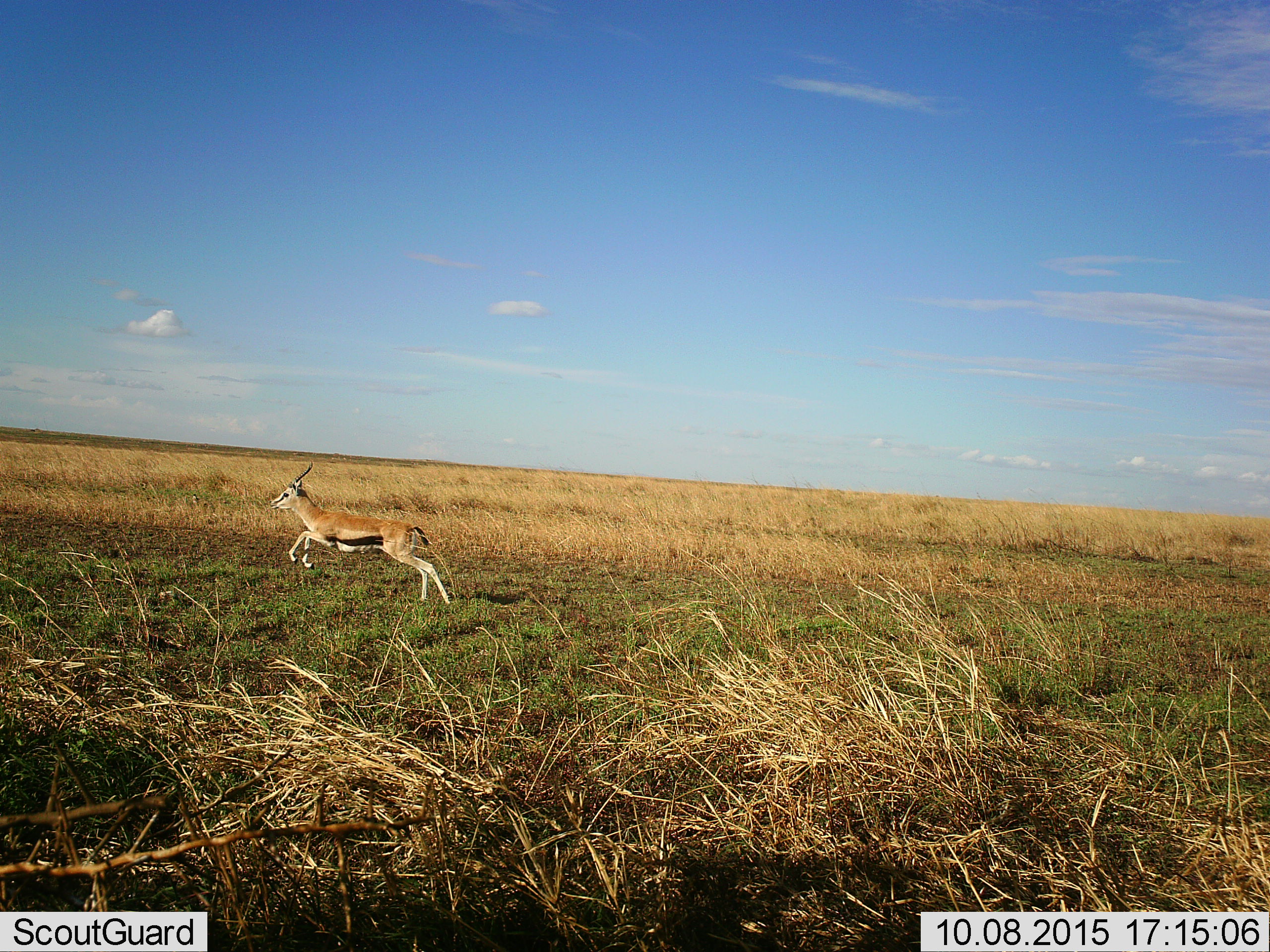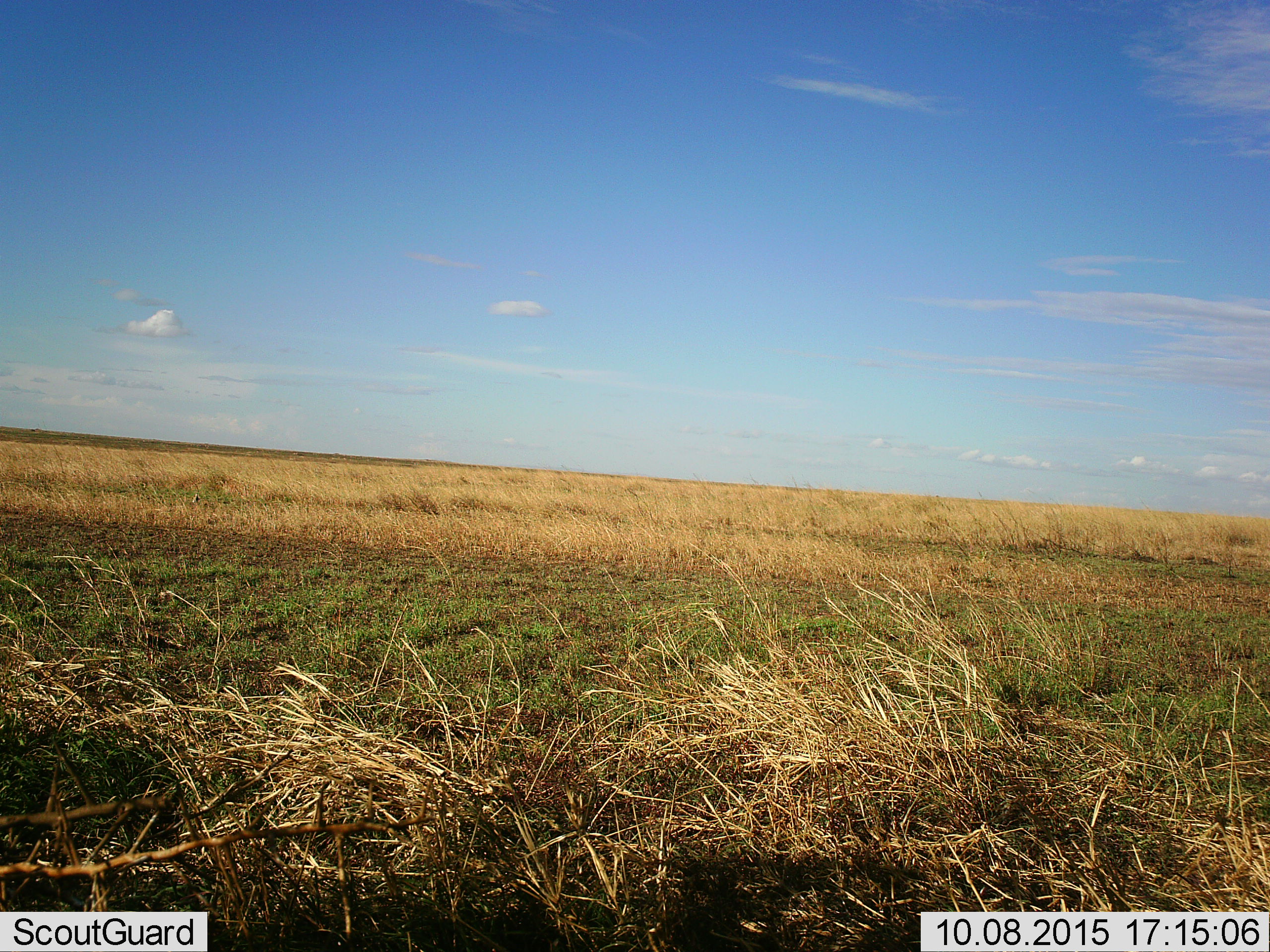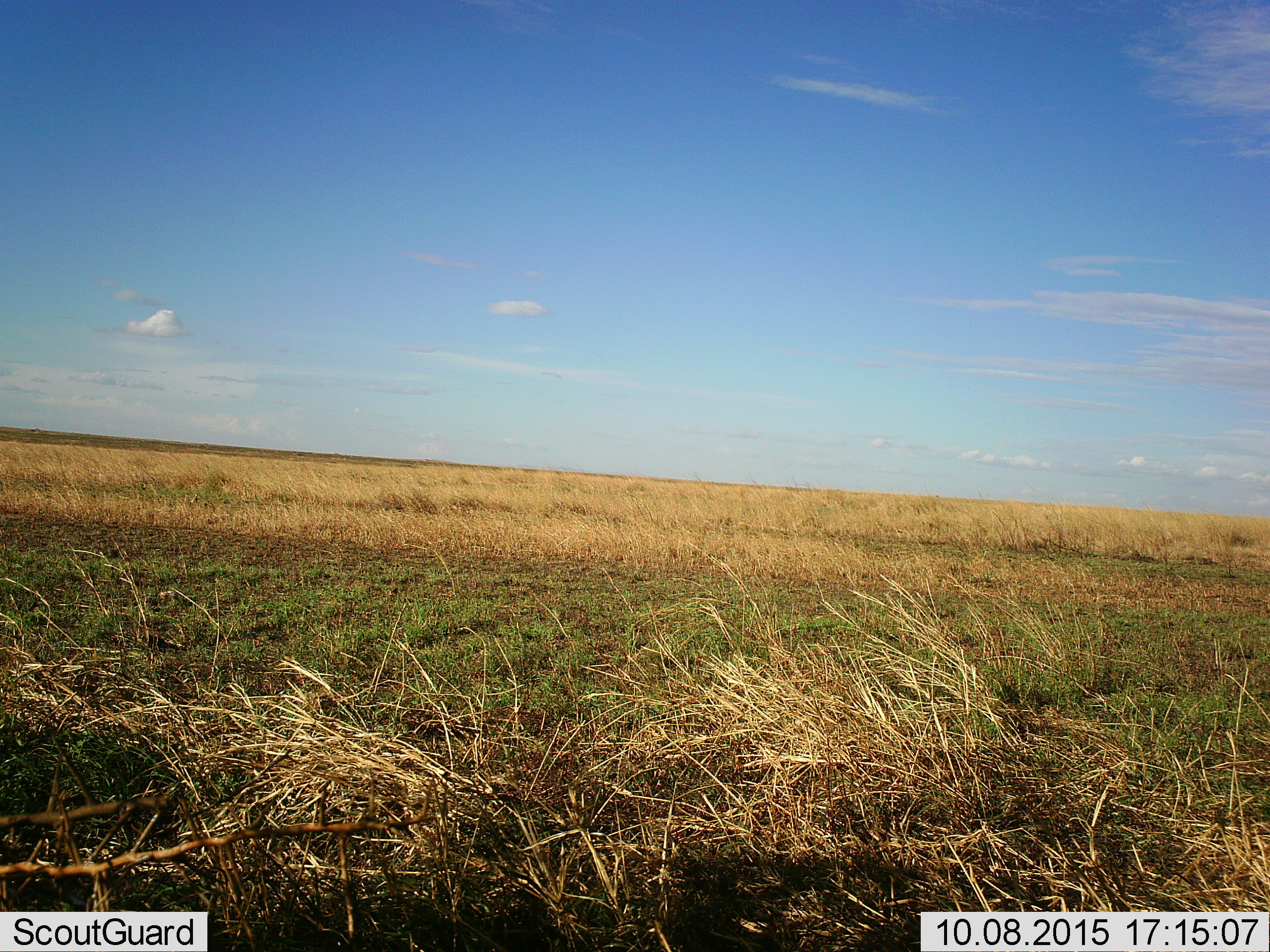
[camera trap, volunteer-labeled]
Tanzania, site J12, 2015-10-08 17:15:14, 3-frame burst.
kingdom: Animalia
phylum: Chordata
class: Mammalia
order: Artiodactyla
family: Bovidae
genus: Eudorcas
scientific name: Eudorcas thomsonii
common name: thomson's gazelle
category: gazellethomsons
Gazellethomsons (thomson's gazelle) (Eudorcas thomsonii), count 1. Behavior (volunteer vote fractions): standing 0%, resting 0%, moving 100%, interacting 0%. Young present (vote fraction): 0%. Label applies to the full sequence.